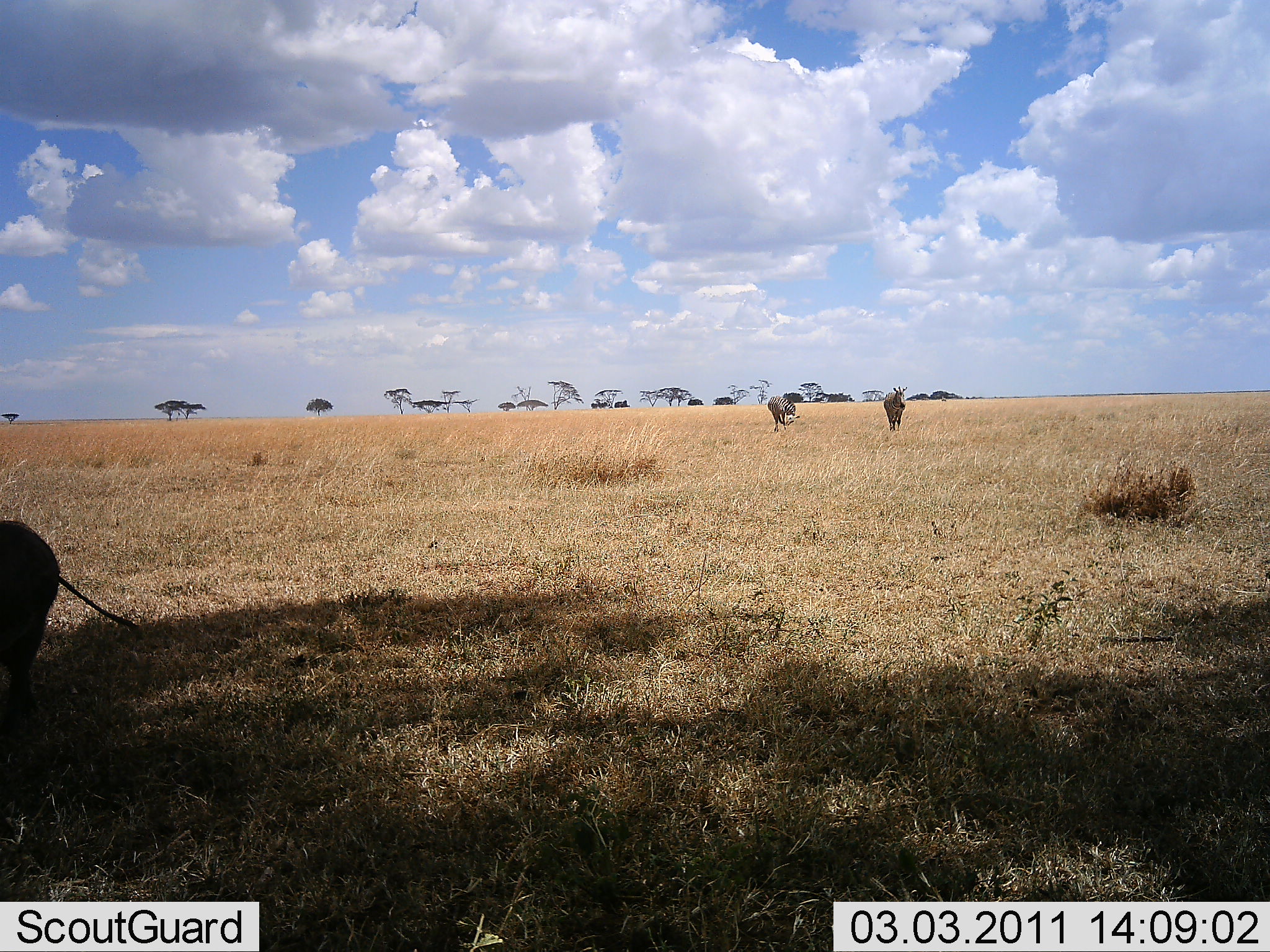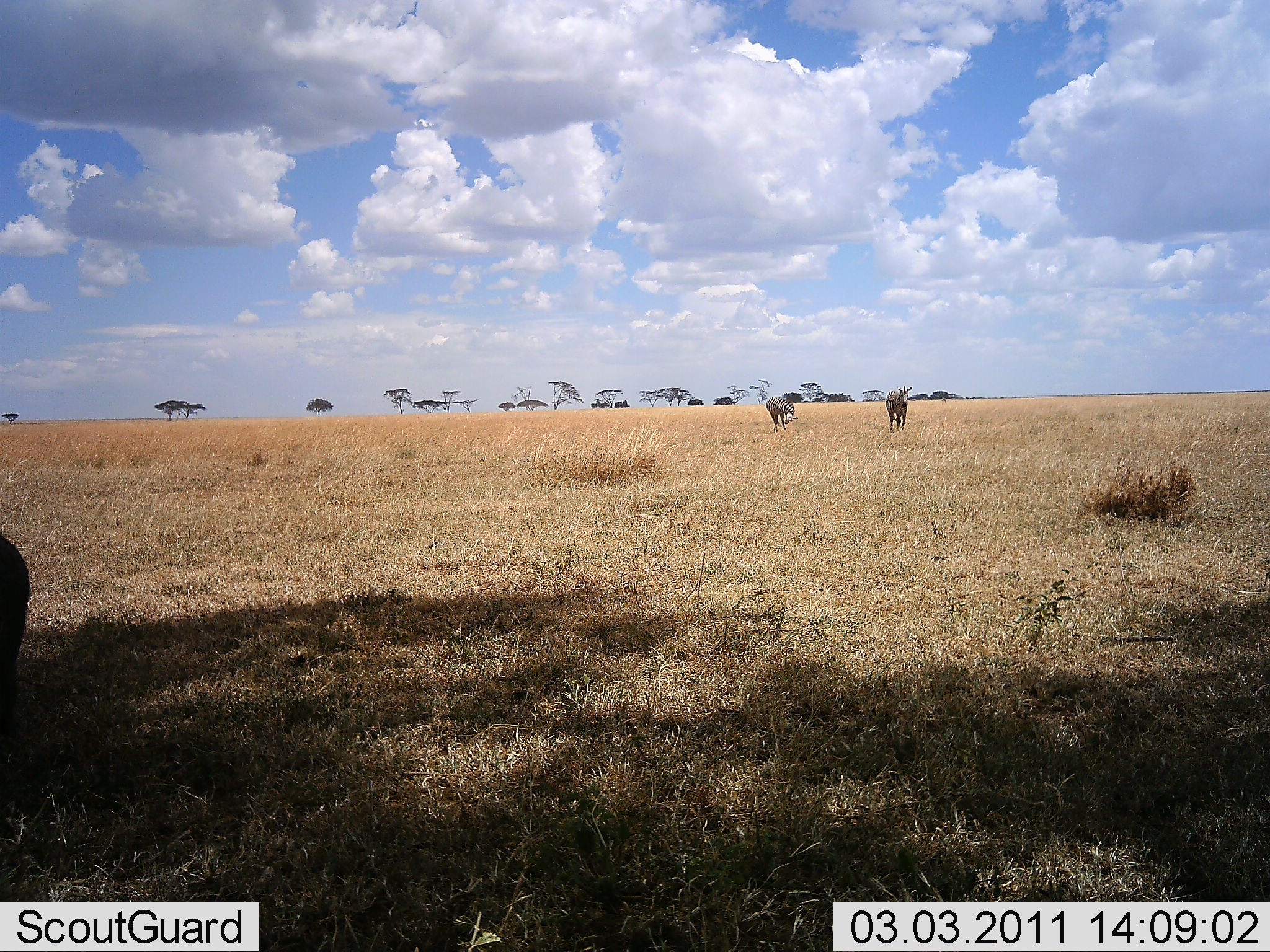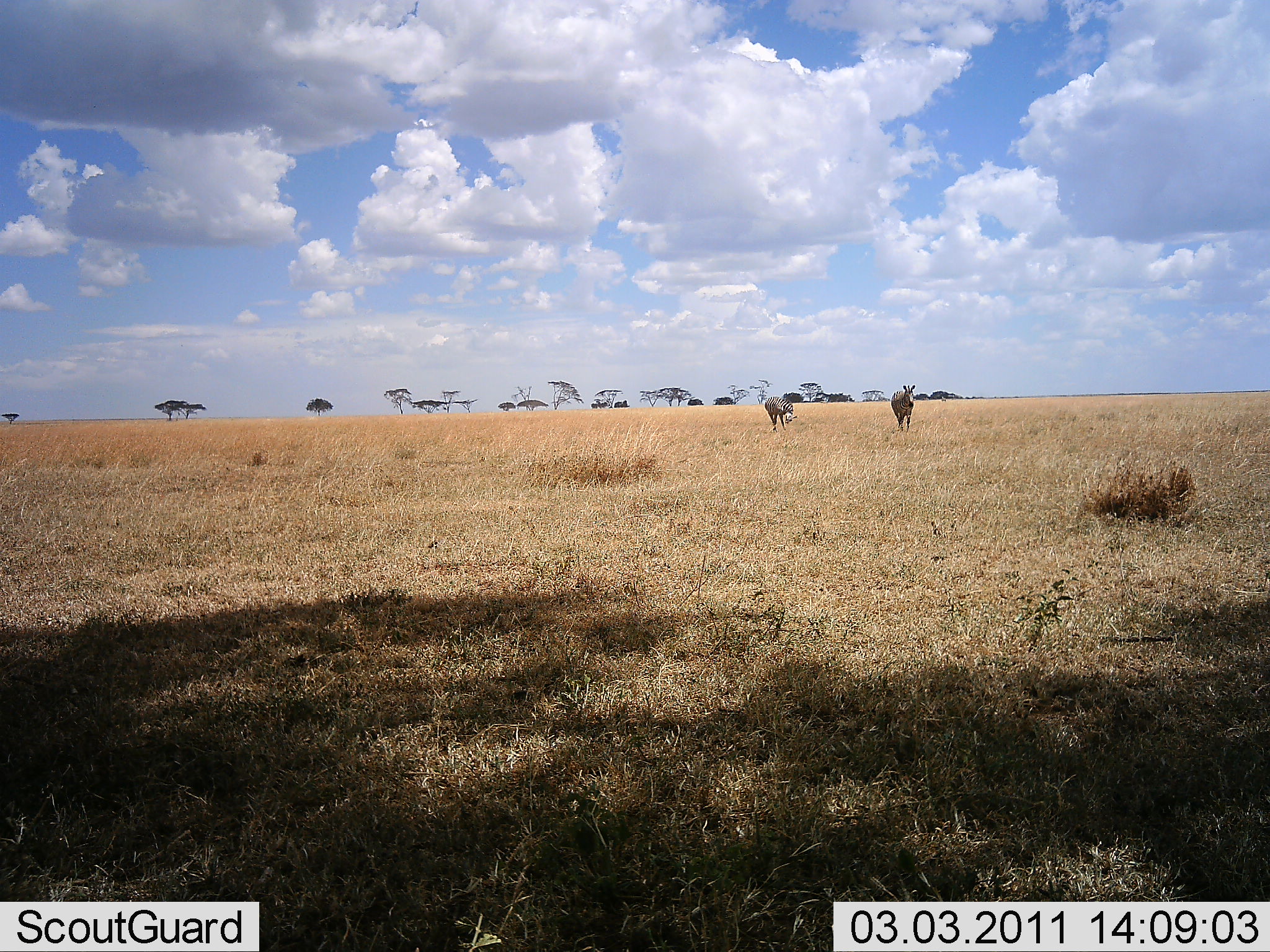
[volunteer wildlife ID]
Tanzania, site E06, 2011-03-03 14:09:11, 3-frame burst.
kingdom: Animalia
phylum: Chordata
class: Mammalia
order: Perissodactyla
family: Equidae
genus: Equus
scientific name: Equus quagga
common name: plains zebra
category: zebra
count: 2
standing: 21%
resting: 0%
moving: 79%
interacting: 0%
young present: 0%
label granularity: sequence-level